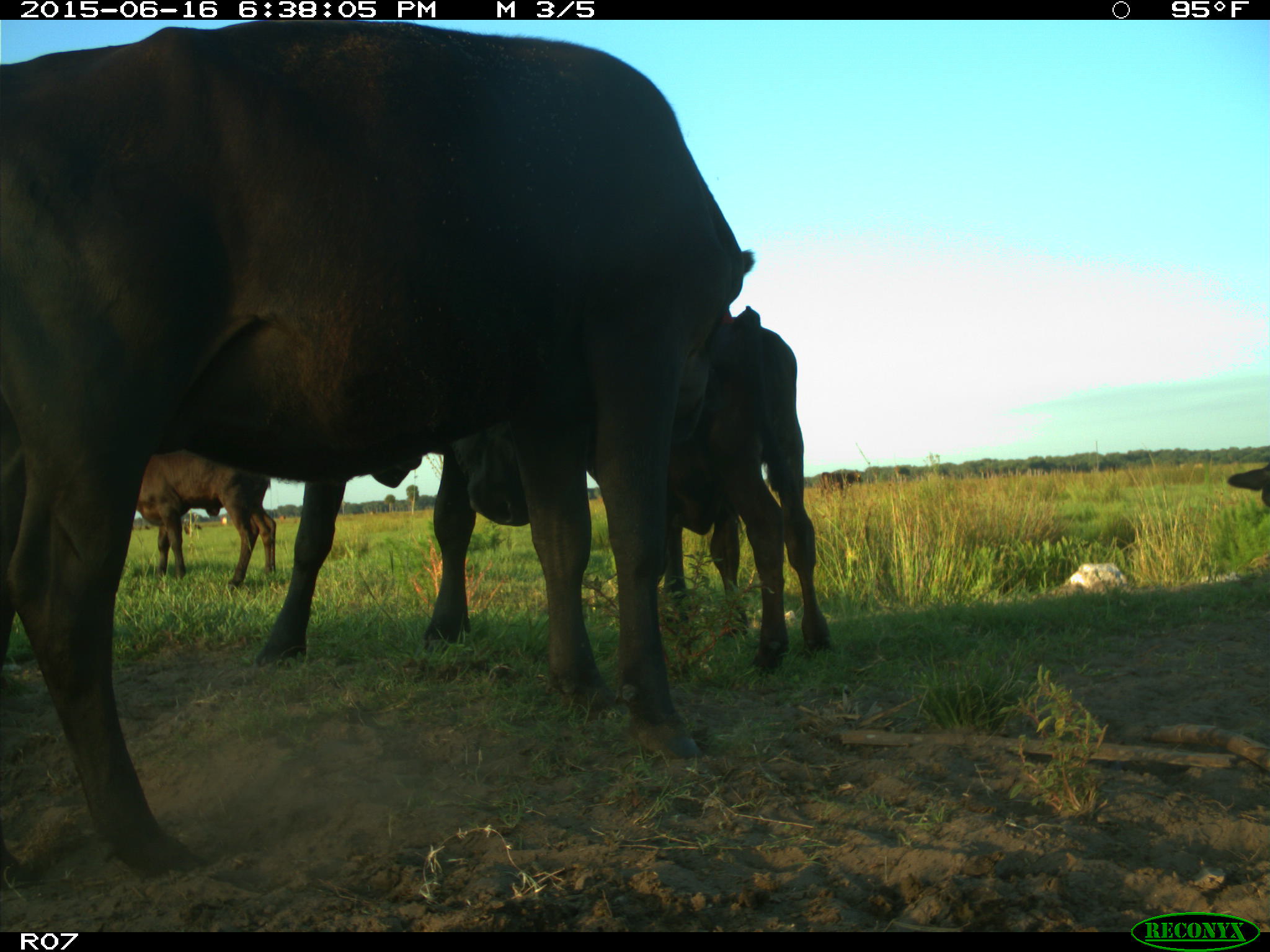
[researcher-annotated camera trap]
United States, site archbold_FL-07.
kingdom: Animalia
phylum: Chordata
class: Mammalia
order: Artiodactyla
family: Bovidae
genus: Bos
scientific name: Bos taurus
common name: domestic cow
Bos taurus (domestic cow).